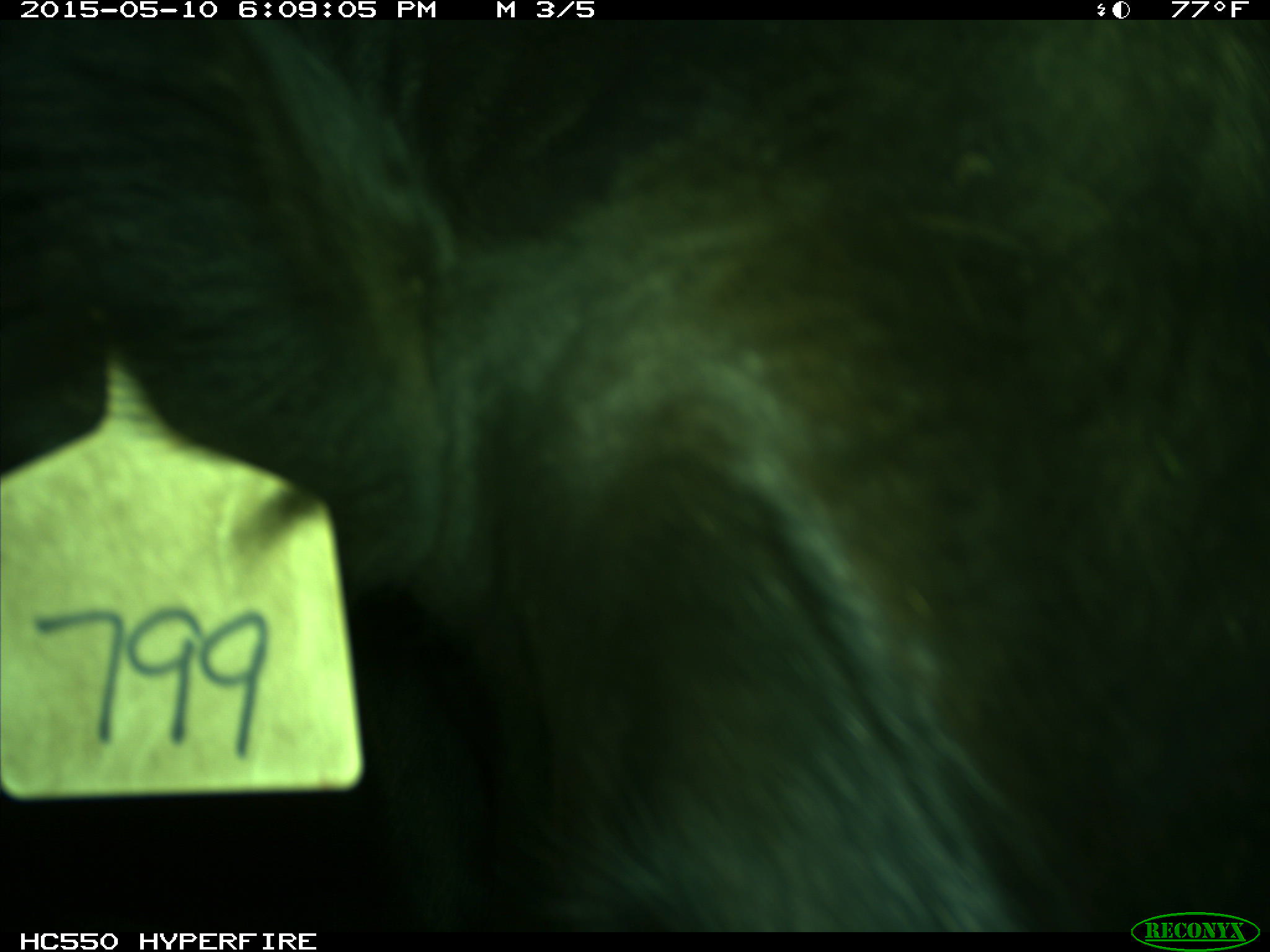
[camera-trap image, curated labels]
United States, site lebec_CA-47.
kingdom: Animalia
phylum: Chordata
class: Mammalia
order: Artiodactyla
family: Bovidae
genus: Bos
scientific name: Bos taurus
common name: domestic cow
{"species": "Bos taurus (domestic cow)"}